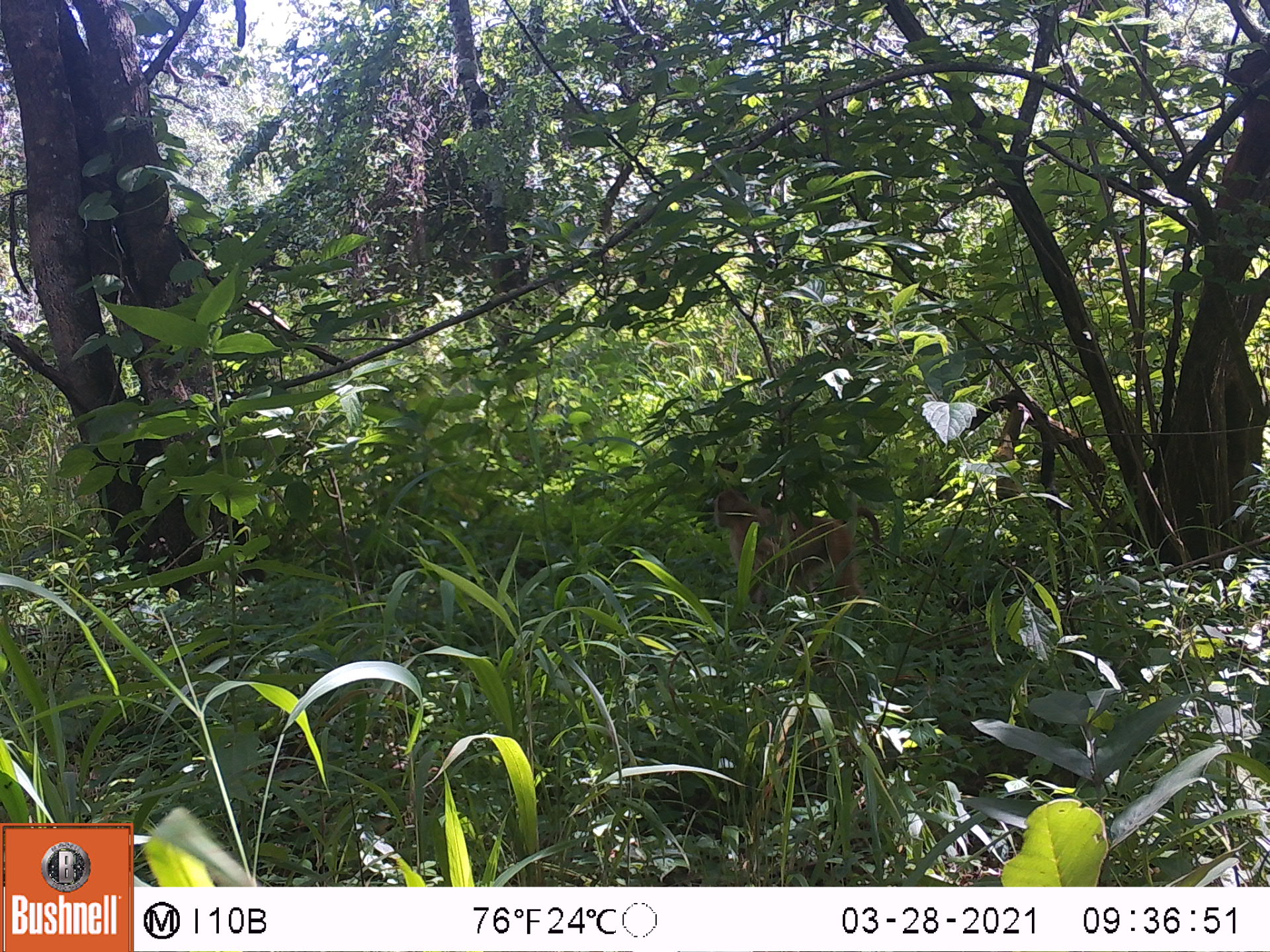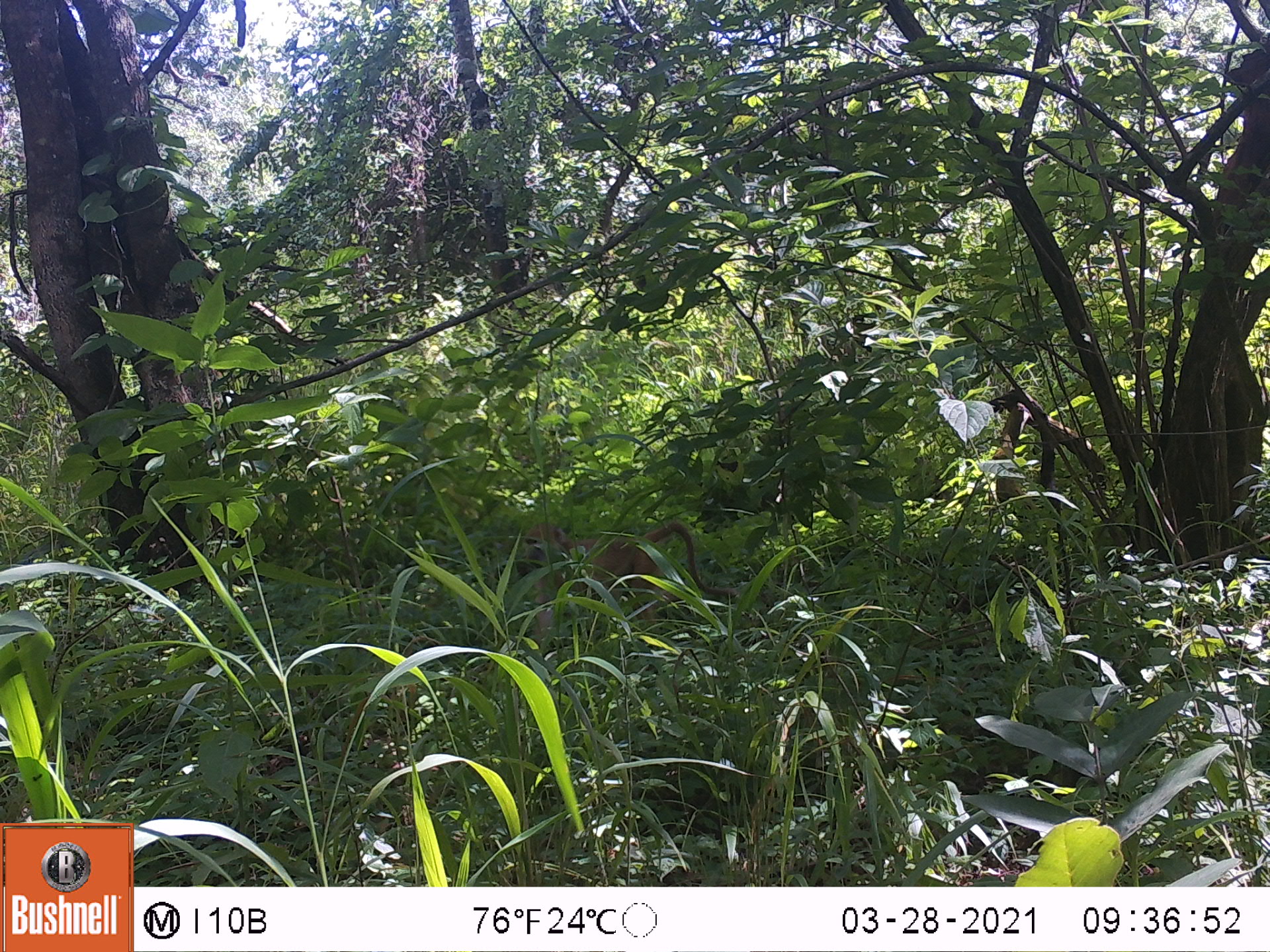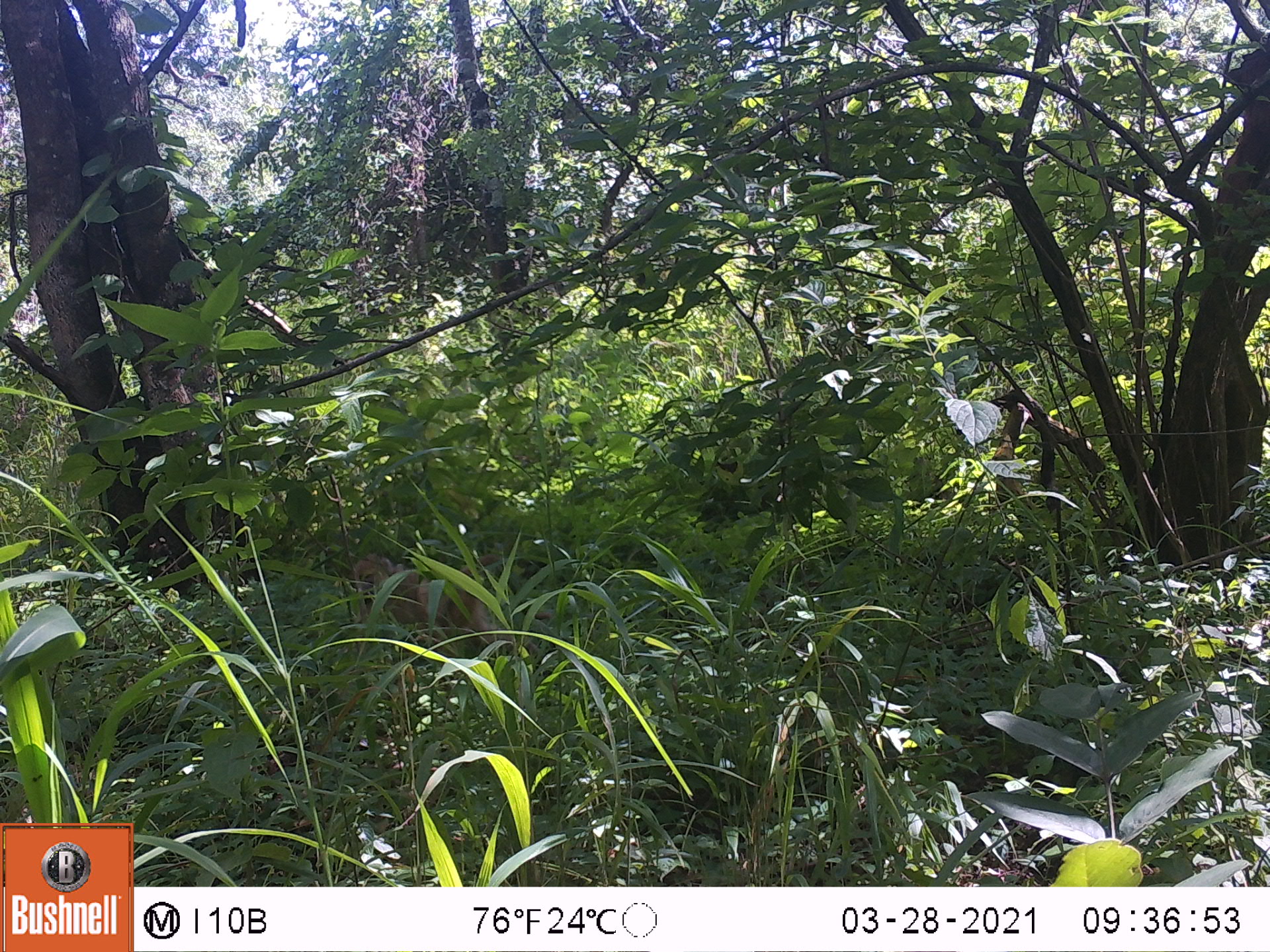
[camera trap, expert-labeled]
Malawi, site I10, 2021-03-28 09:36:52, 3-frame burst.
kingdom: Animalia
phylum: Chordata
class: Mammalia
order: Primates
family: Cercopithecidae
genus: Papio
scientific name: Papio cynocephalus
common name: yellow baboon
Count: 1.